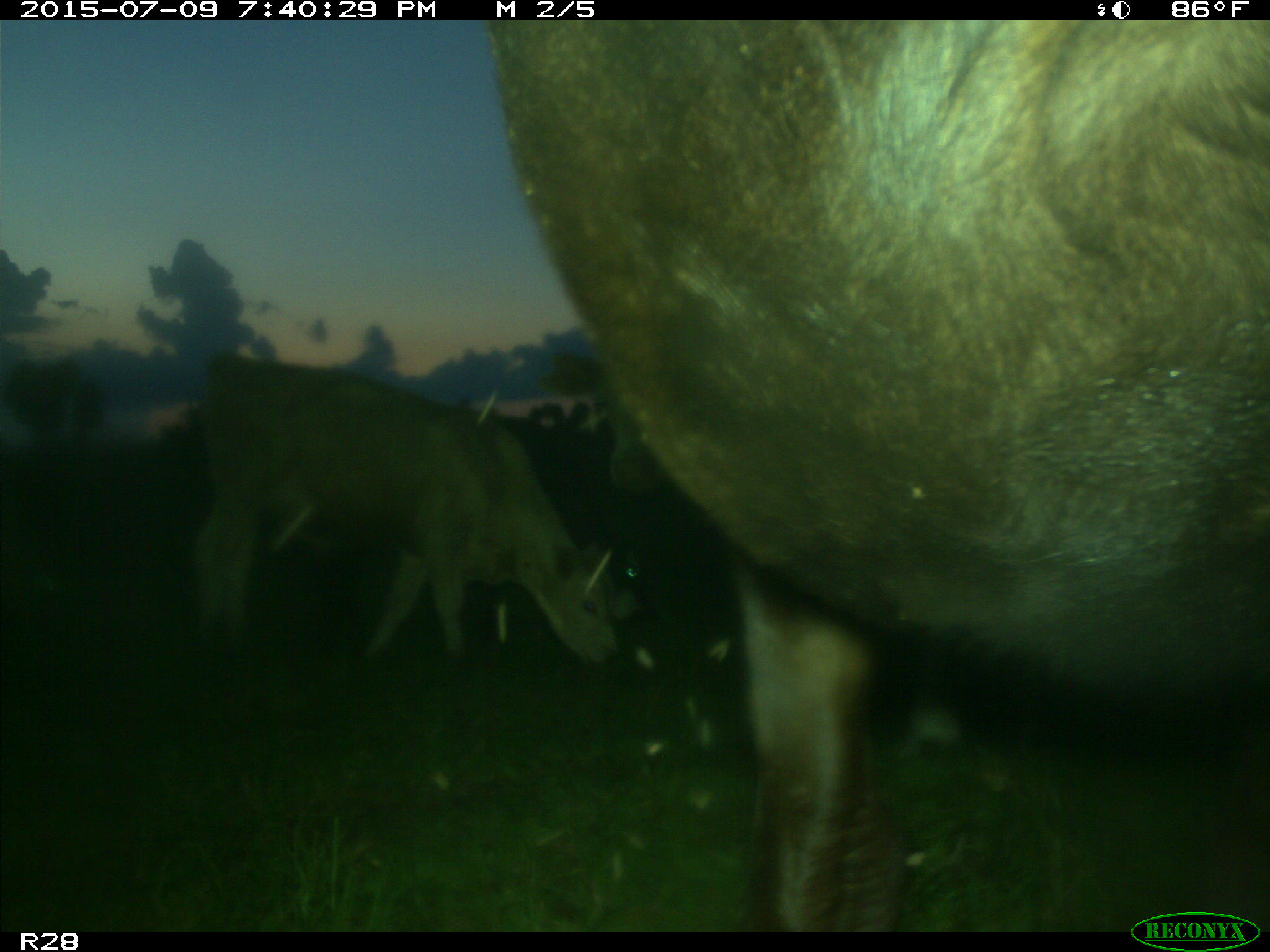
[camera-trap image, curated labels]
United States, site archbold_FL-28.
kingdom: Animalia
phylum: Chordata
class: Mammalia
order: Artiodactyla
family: Bovidae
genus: Bos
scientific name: Bos taurus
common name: domestic cow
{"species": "Bos taurus (domestic cow)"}